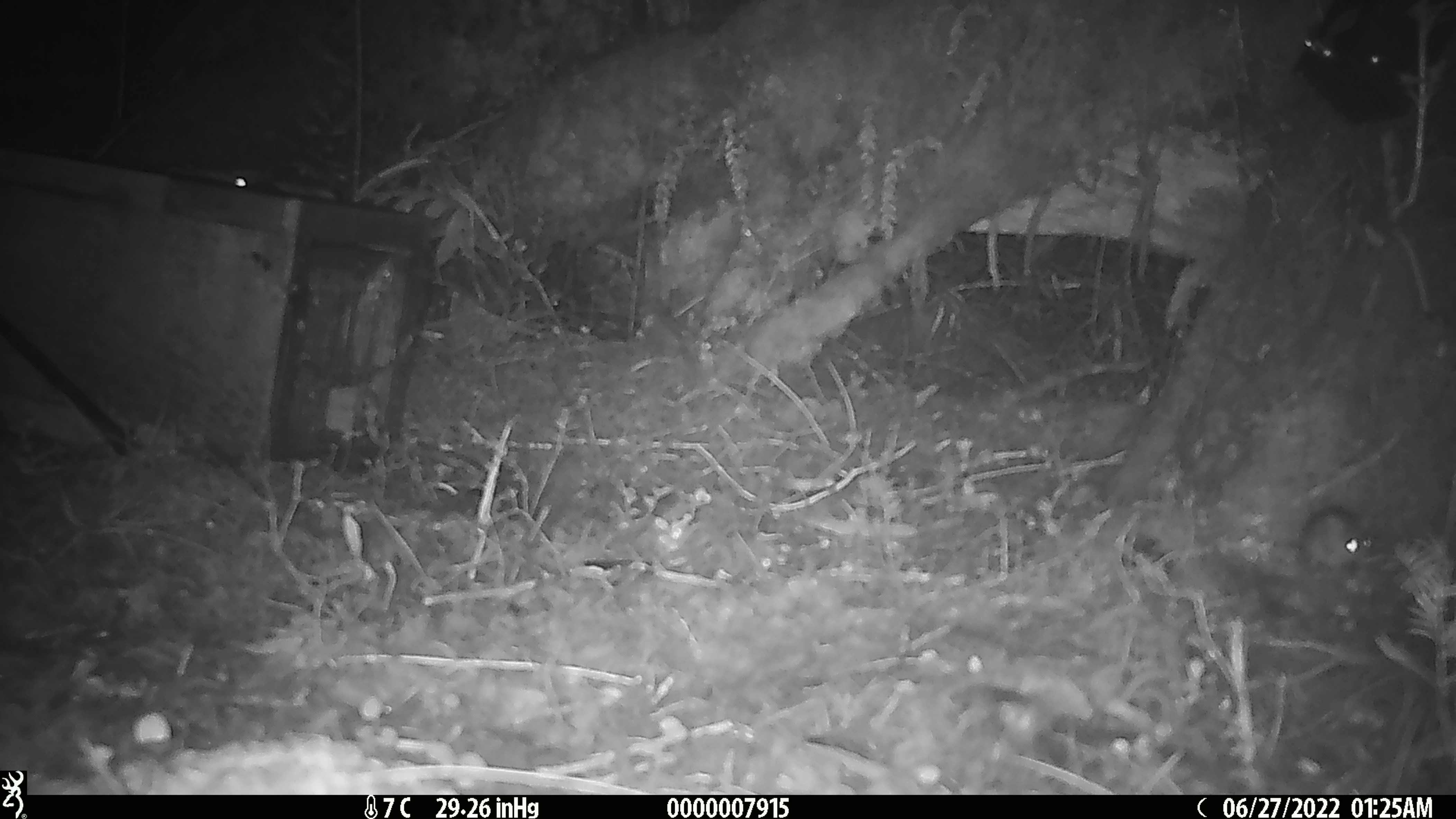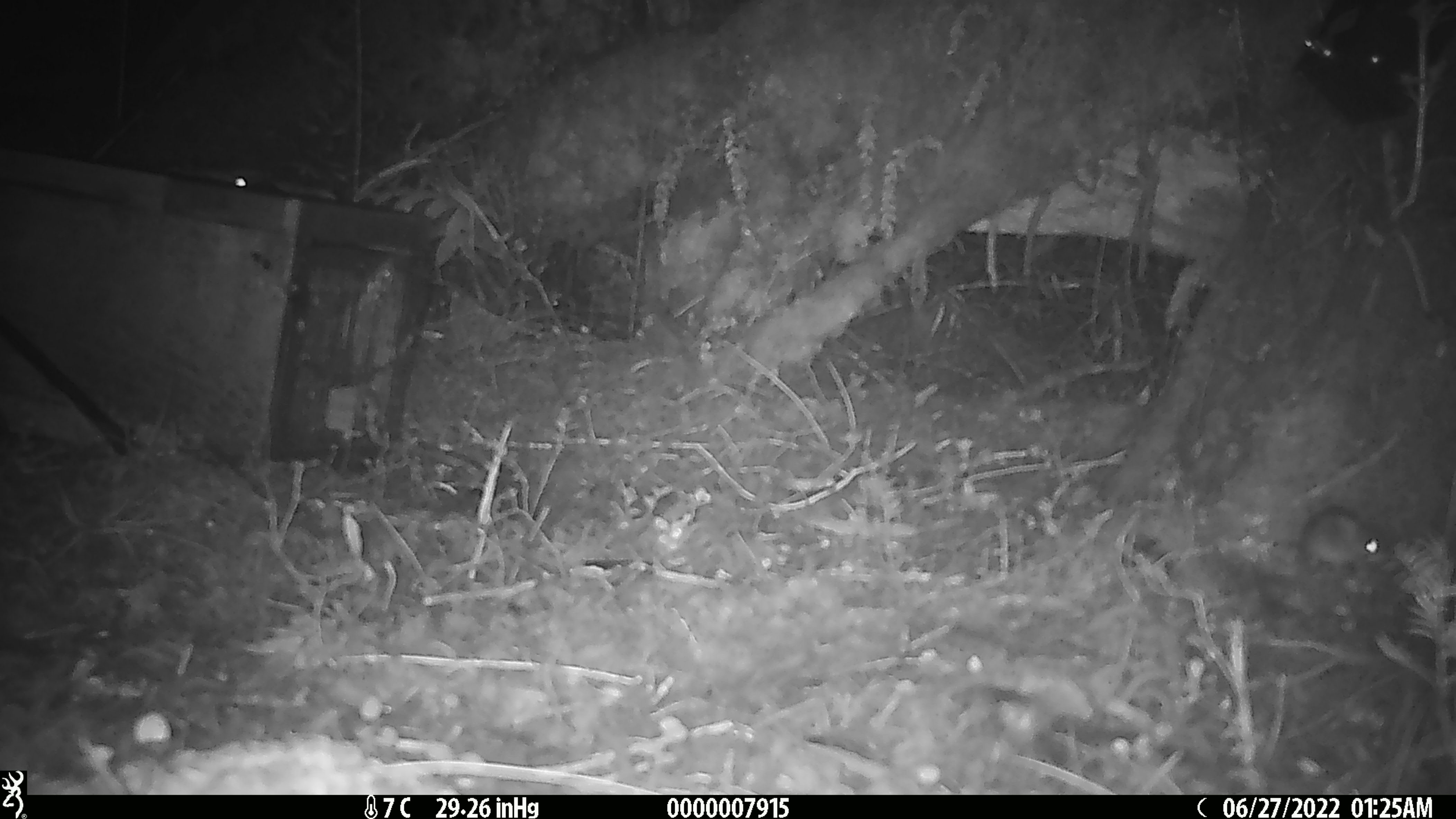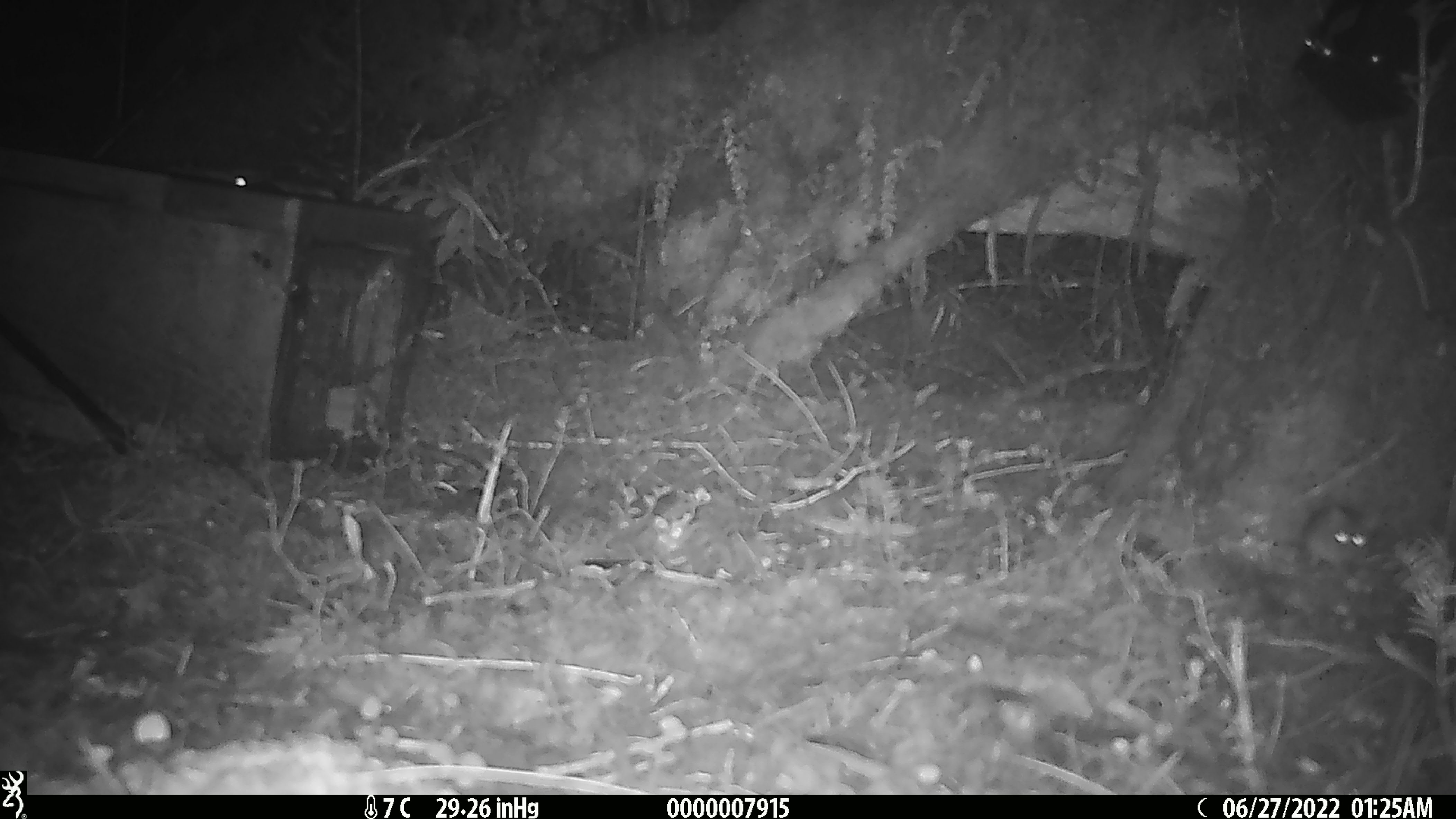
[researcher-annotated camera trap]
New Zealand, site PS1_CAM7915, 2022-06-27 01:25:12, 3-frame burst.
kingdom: Animalia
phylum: Chordata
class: Mammalia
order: Rodentia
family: Muridae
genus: Mus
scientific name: Mus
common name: mouse